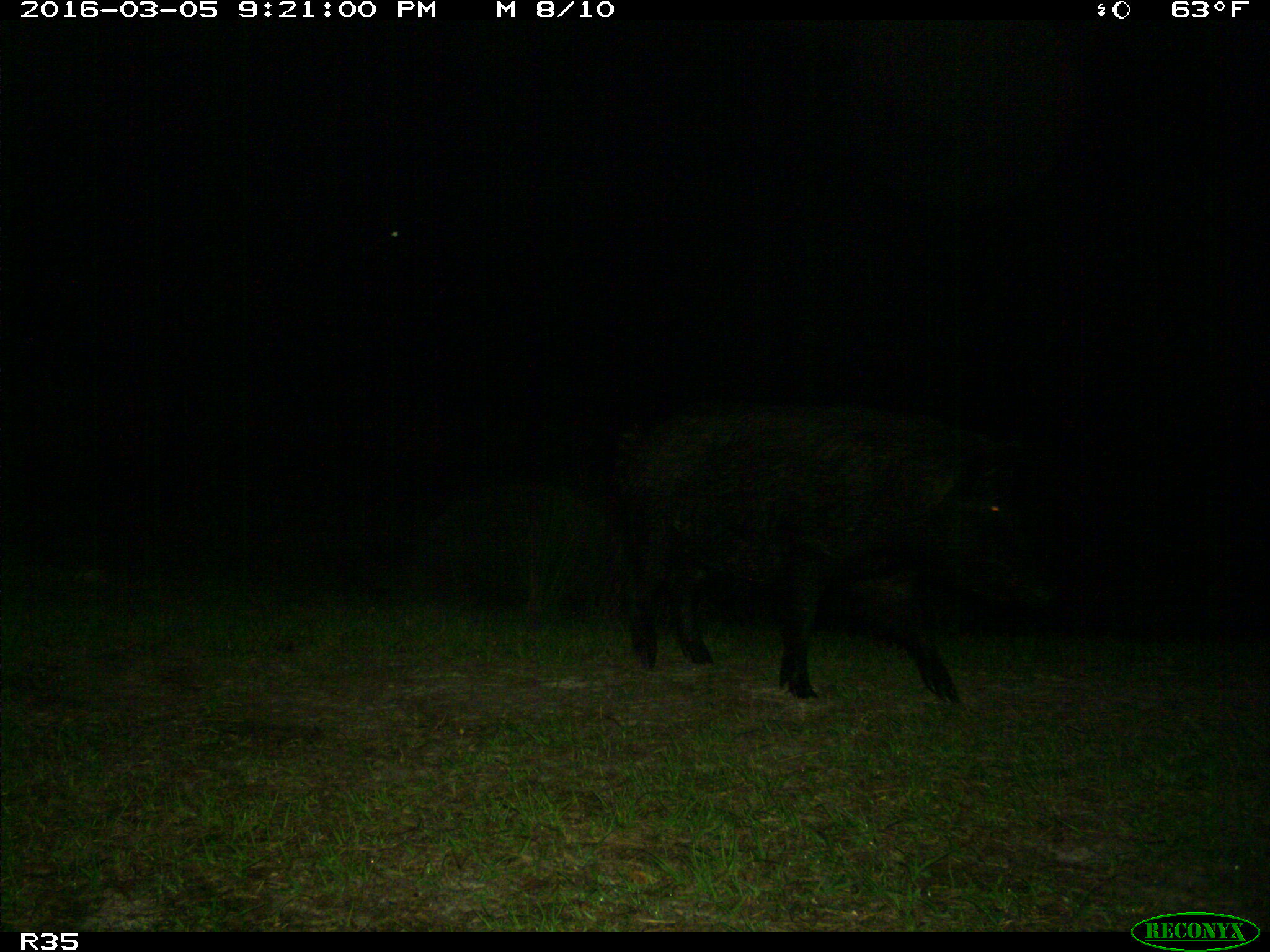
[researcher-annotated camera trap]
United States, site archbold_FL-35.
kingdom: Animalia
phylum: Chordata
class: Mammalia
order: Artiodactyla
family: Suidae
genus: Sus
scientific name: Sus scrofa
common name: wild boar